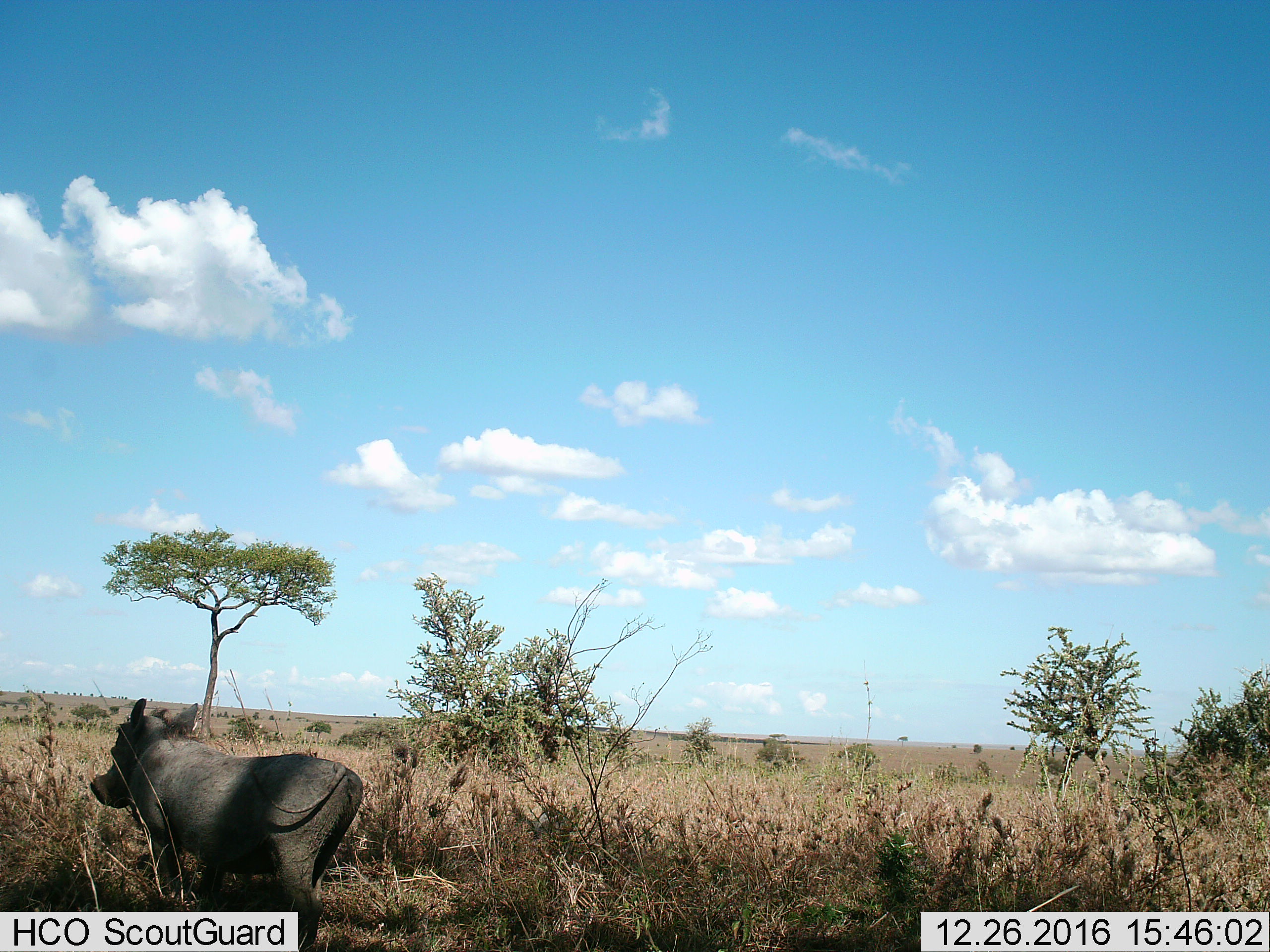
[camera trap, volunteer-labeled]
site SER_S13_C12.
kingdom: Animalia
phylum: Chordata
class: Mammalia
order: Artiodactyla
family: Suidae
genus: Phacochoerus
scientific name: Phacochoerus africanus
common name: warthog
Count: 1.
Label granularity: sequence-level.